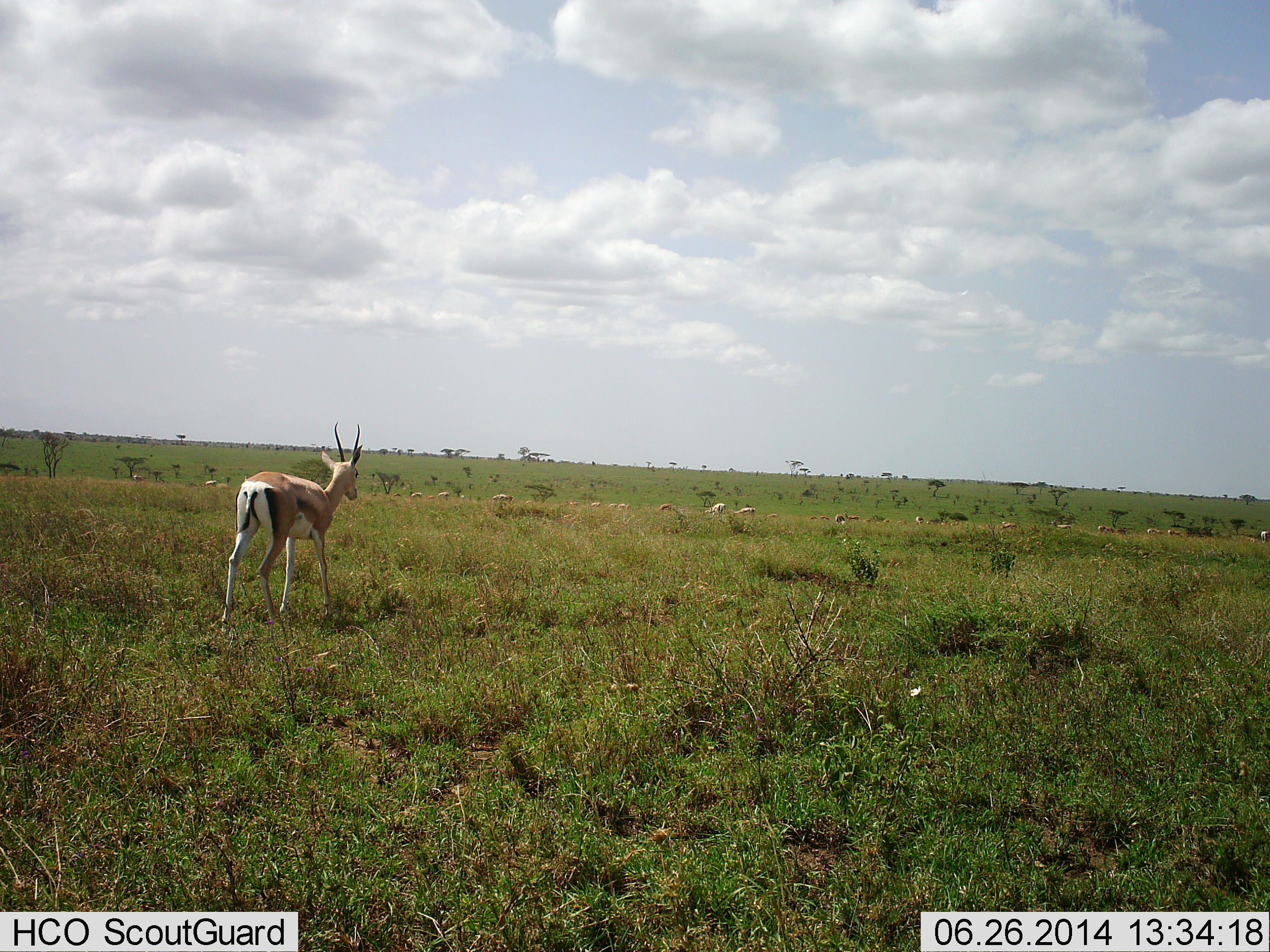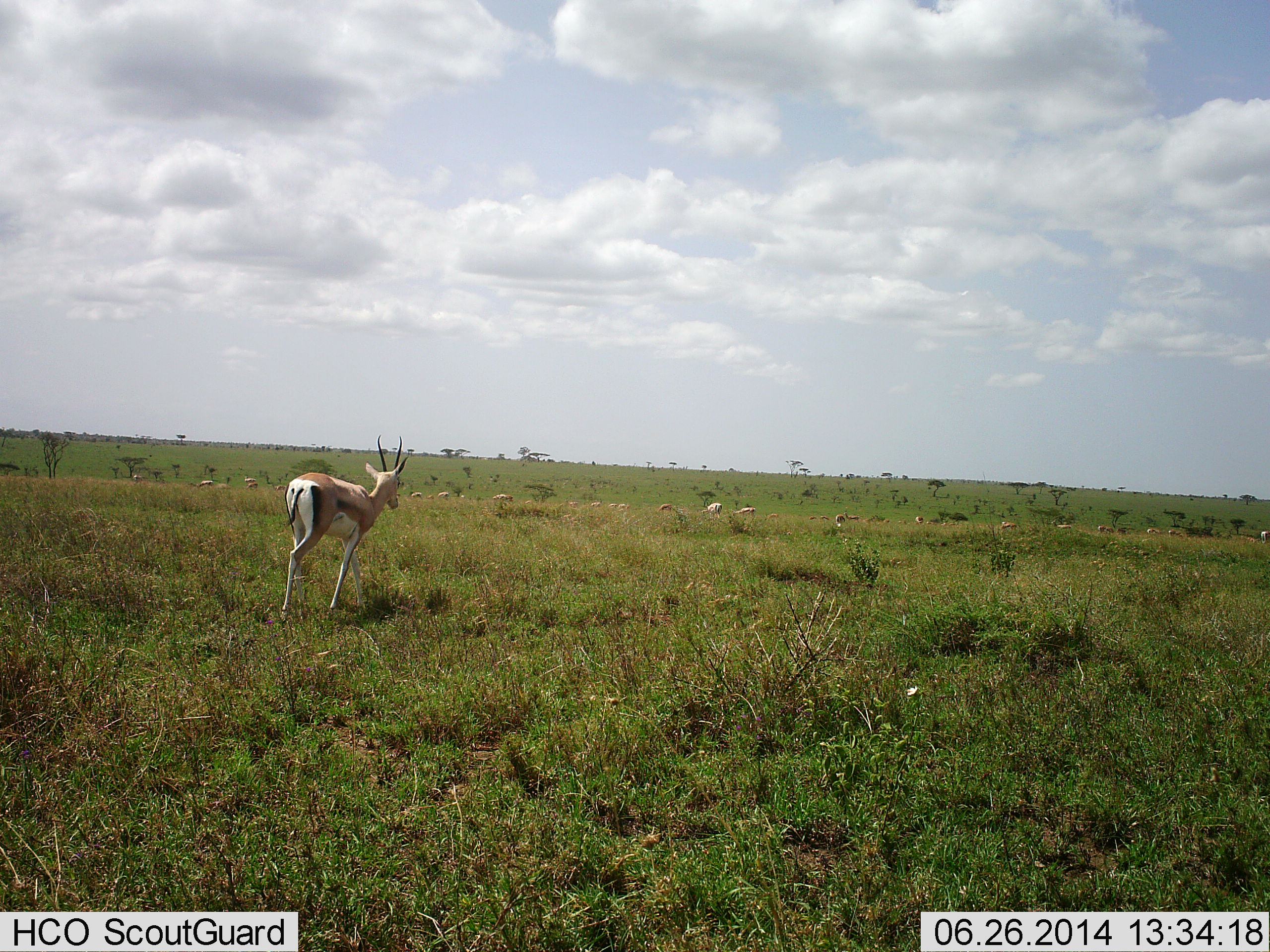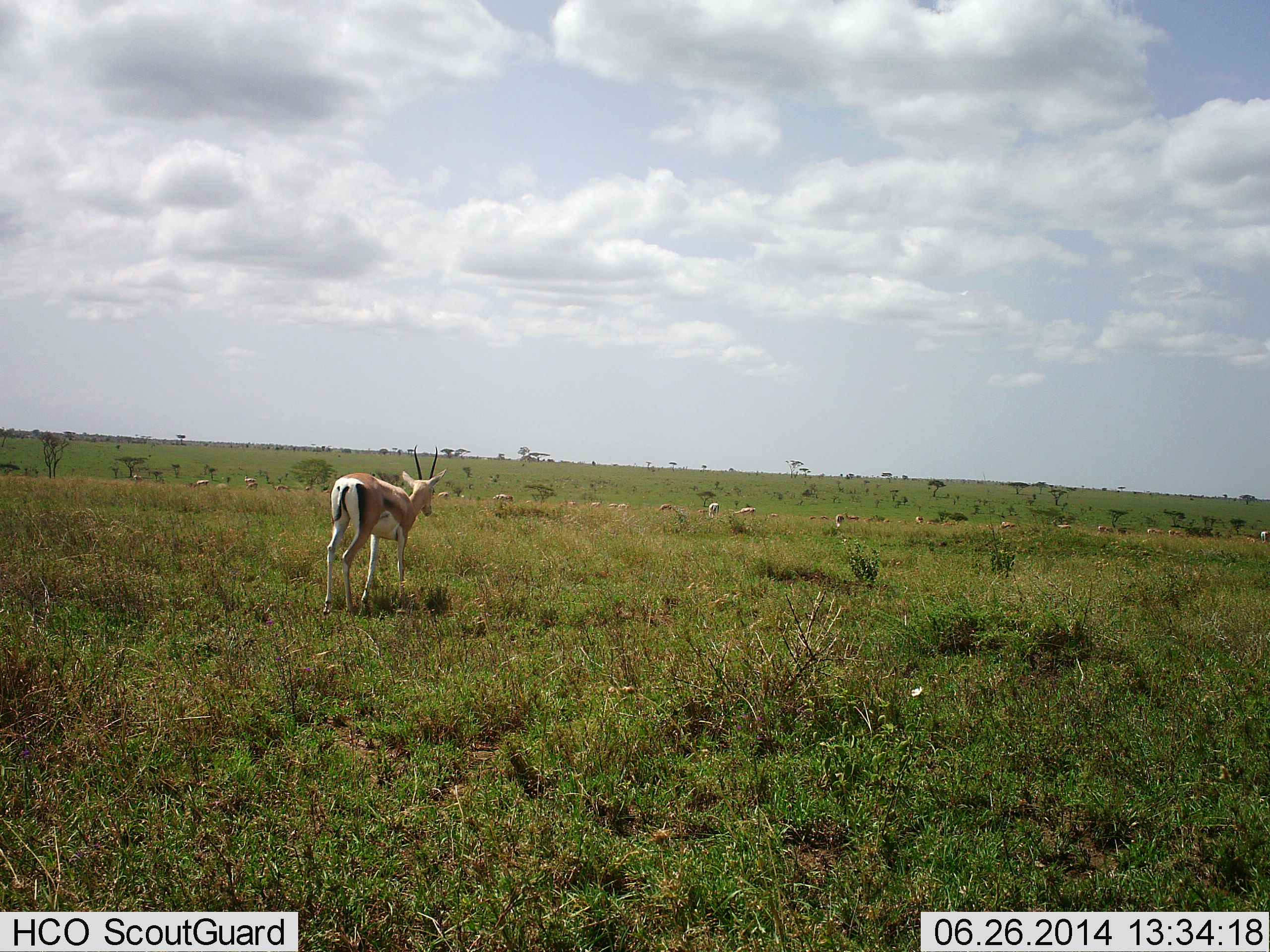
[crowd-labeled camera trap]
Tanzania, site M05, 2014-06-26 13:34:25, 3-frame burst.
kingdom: Animalia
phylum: Chordata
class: Mammalia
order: Artiodactyla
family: Bovidae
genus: Eudorcas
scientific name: Eudorcas thomsonii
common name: thomson's gazelle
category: gazellethomsons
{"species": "gazellethomsons (thomson's gazelle) (Eudorcas thomsonii)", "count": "11-50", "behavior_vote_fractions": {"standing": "40%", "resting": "0%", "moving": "80%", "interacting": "0%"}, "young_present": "0%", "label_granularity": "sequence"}